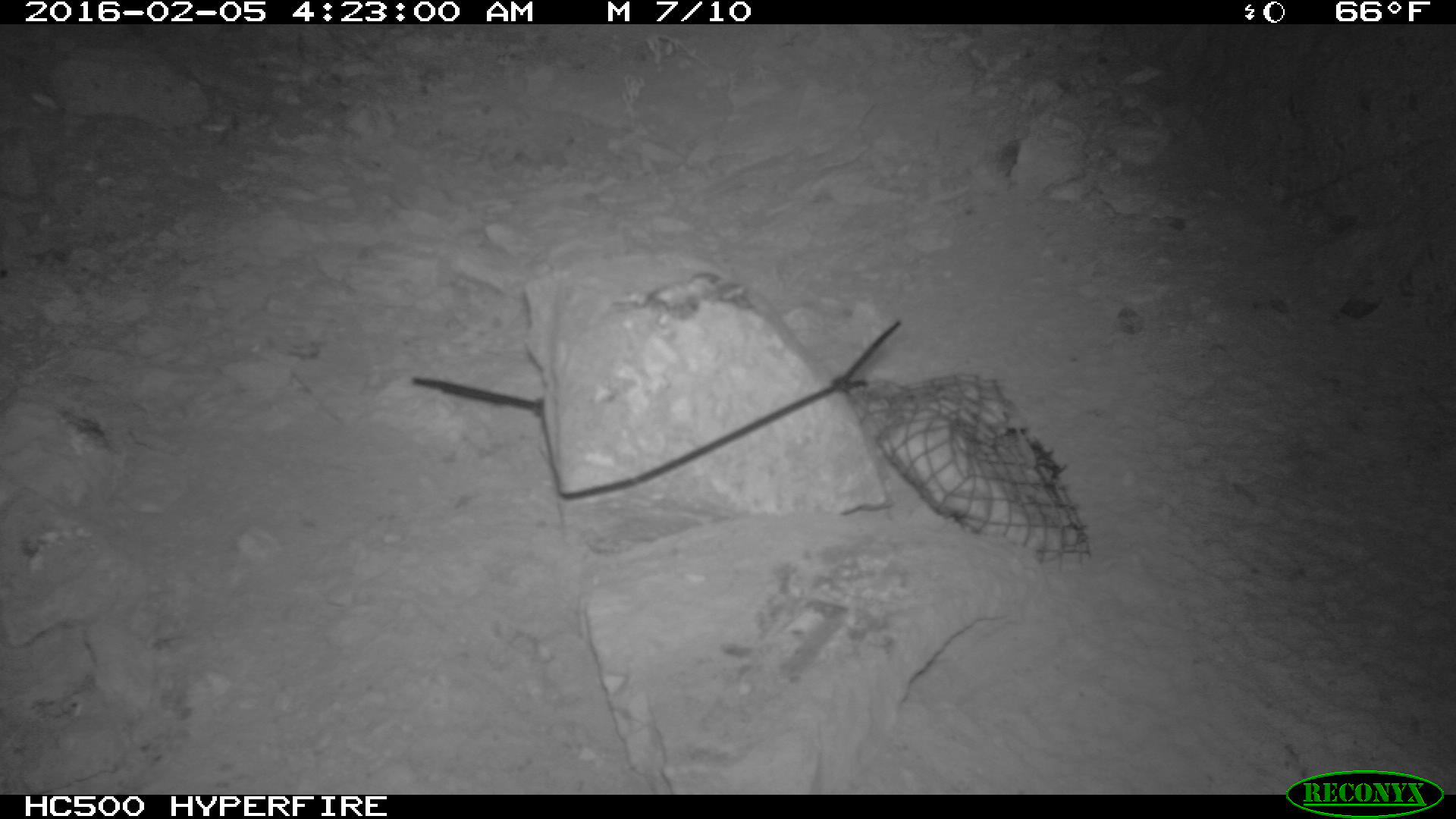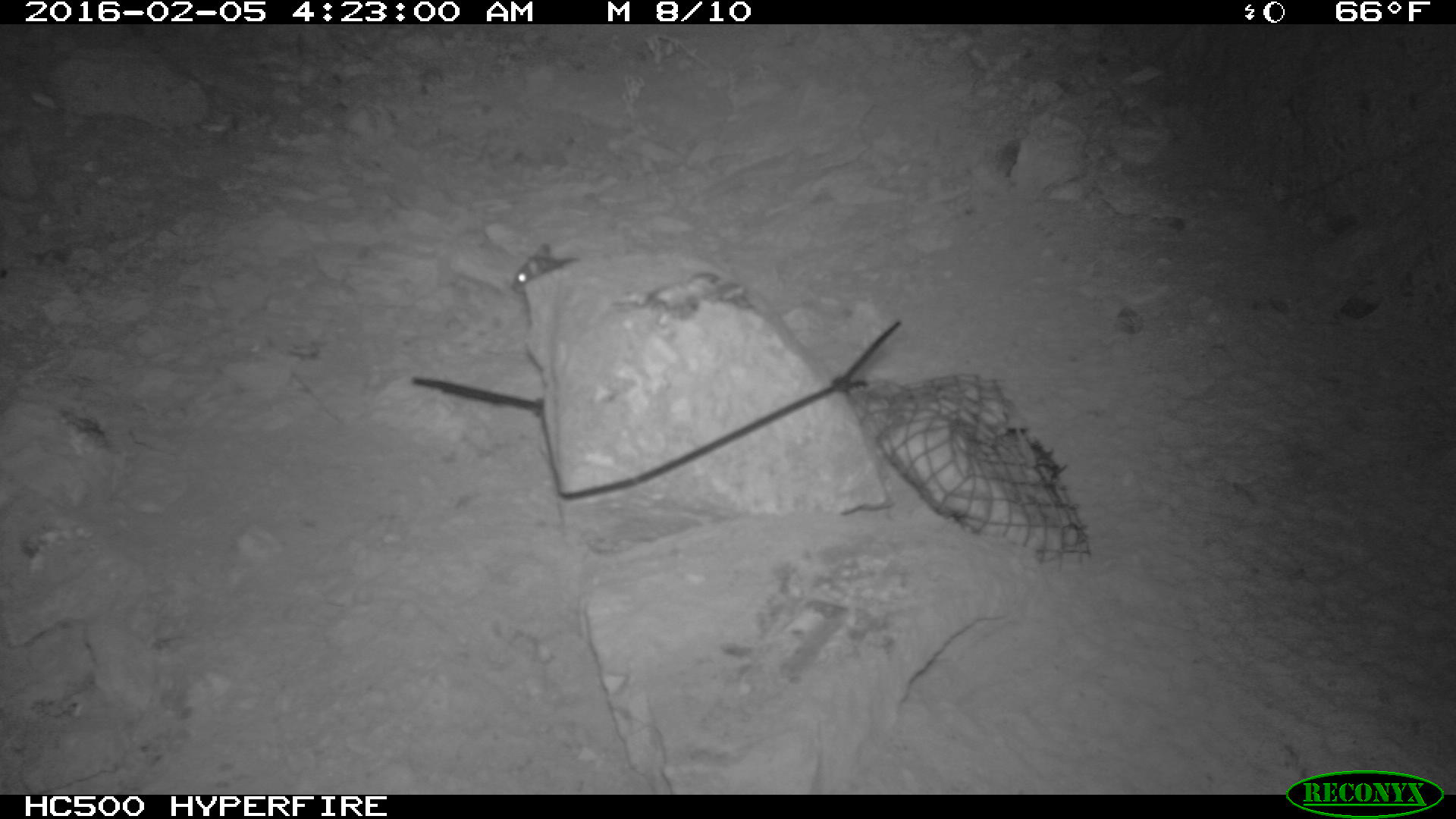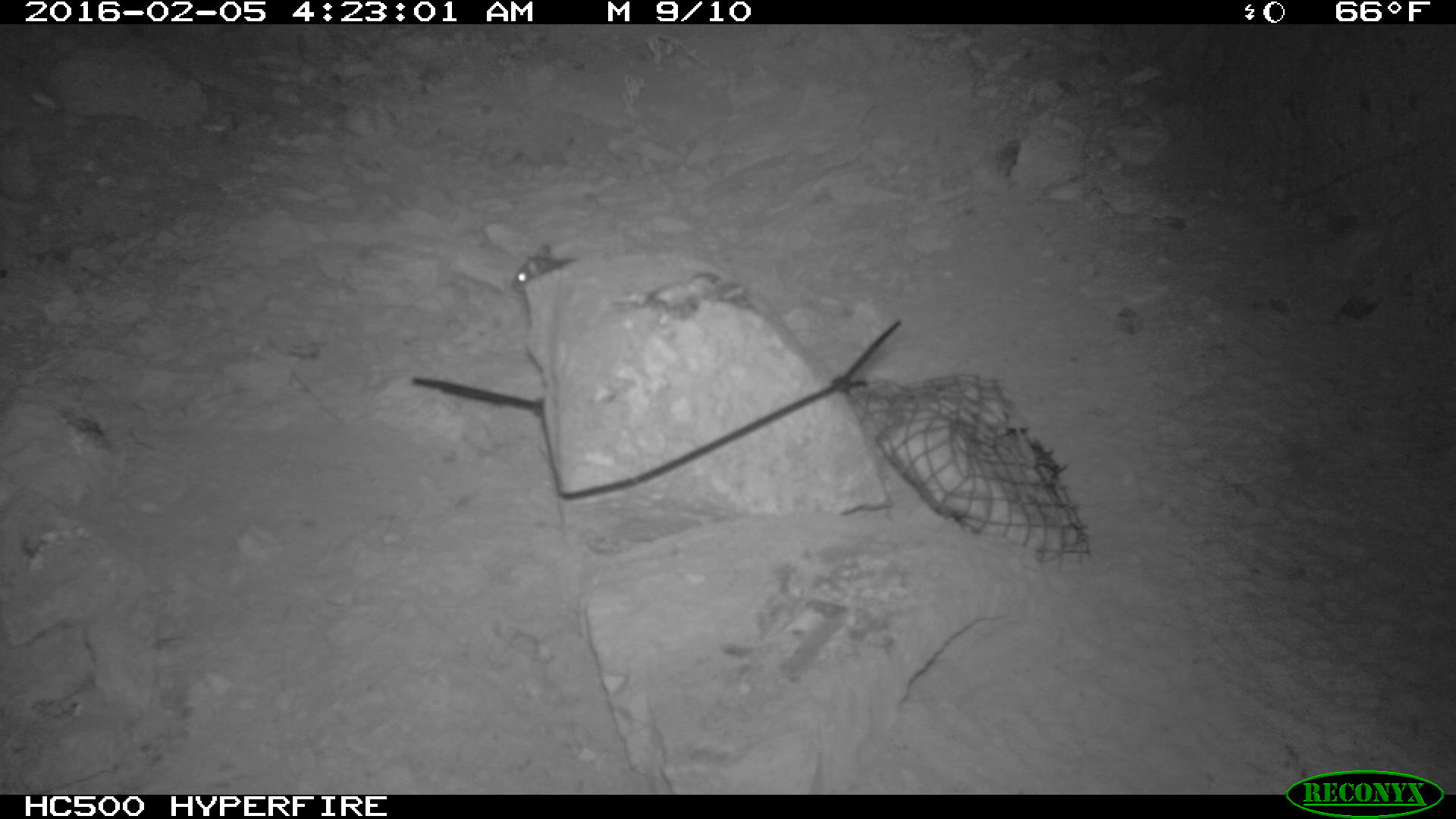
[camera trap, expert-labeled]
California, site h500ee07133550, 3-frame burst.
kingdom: Animalia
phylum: Chordata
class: Mammalia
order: Rodentia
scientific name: Rodentia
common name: rodent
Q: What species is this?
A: Rodent (Rodentia).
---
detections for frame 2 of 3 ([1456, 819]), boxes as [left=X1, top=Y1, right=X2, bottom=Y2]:
rodent: [left=510, top=243, right=579, bottom=292]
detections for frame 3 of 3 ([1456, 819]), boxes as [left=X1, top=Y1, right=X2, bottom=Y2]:
rodent: [left=506, top=244, right=575, bottom=293]